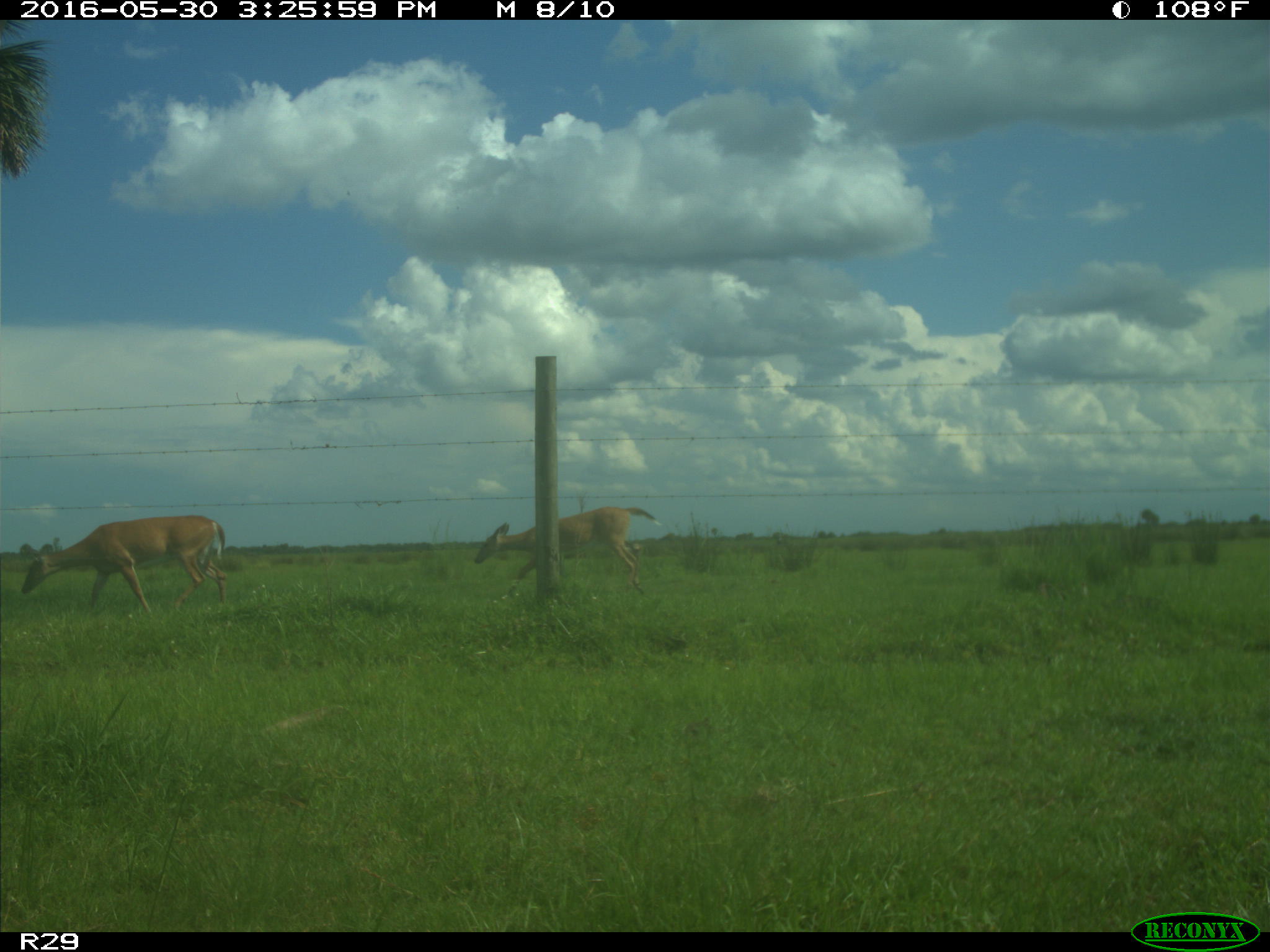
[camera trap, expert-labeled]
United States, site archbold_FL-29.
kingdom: Animalia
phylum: Chordata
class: Mammalia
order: Artiodactyla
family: Cervidae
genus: Odocoileus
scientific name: Odocoileus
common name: deer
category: unidentified deer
Unidentified deer (deer) (Odocoileus).